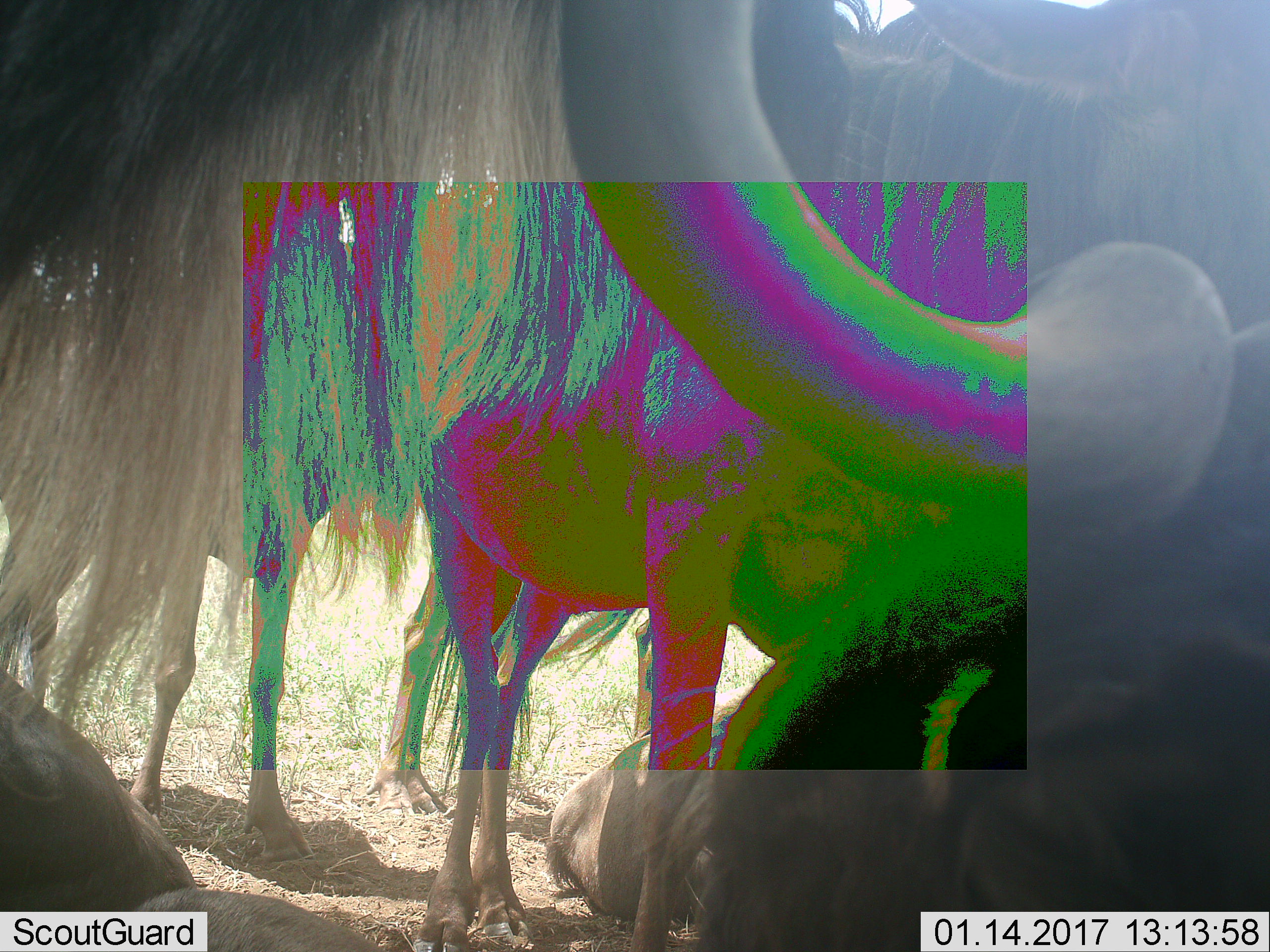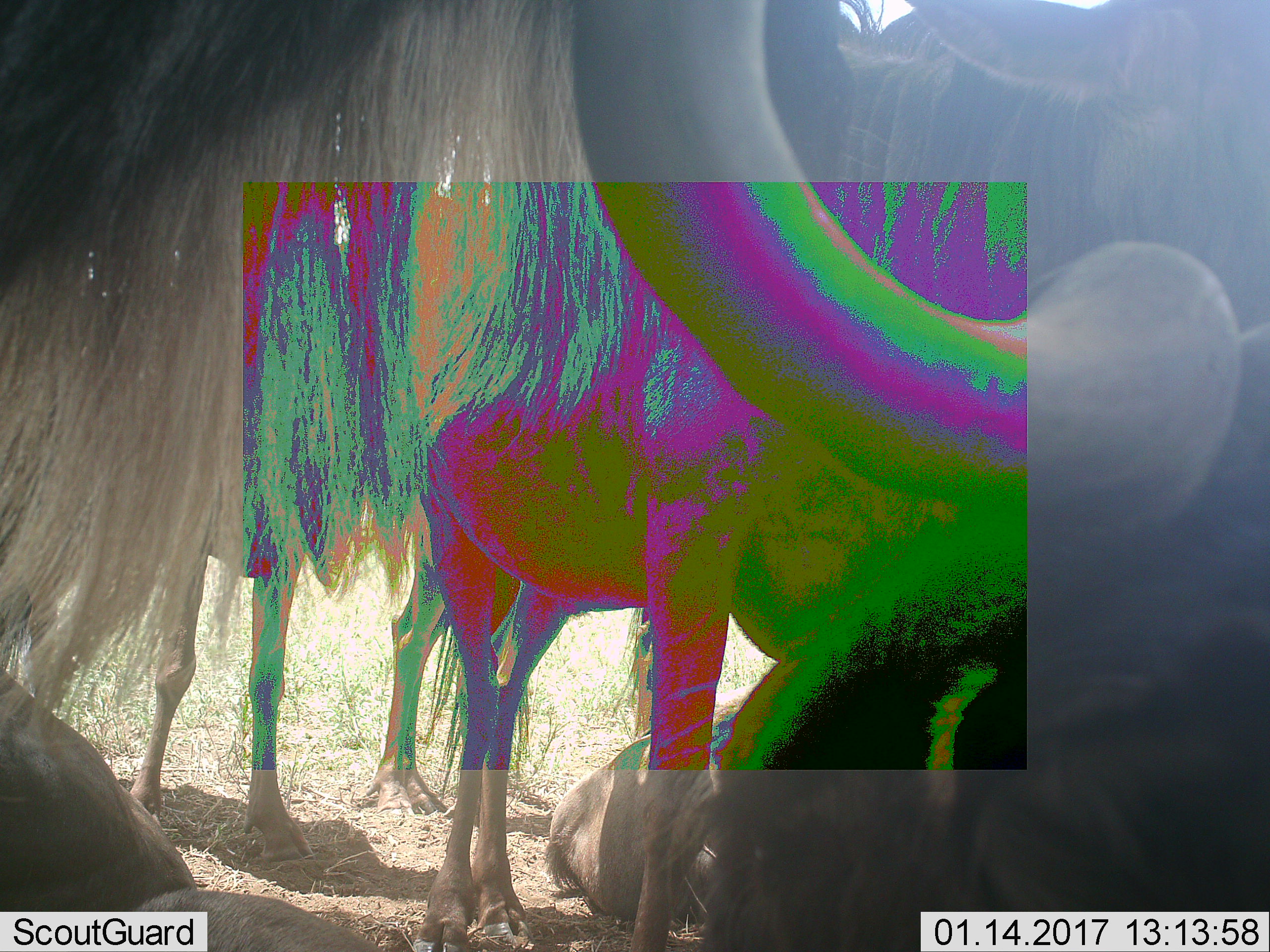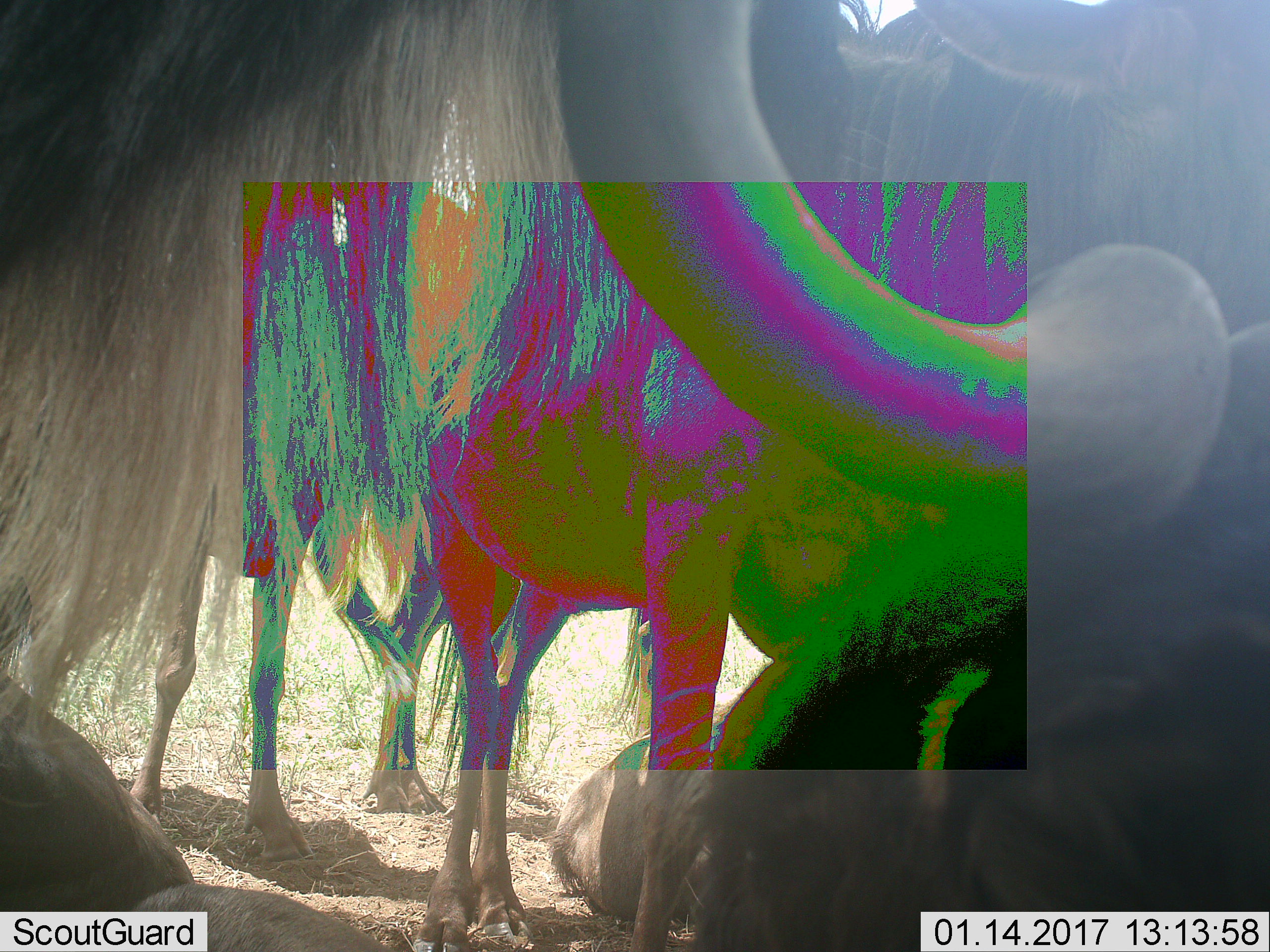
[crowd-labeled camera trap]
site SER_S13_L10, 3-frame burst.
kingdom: Animalia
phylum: Chordata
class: Mammalia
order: Artiodactyla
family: Bovidae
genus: Connochaetes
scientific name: Connochaetes taurinus taurinus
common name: blue wildebeest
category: wildebeestblue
Wildebeestblue (blue wildebeest) (Connochaetes taurinus taurinus), count 5. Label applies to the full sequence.